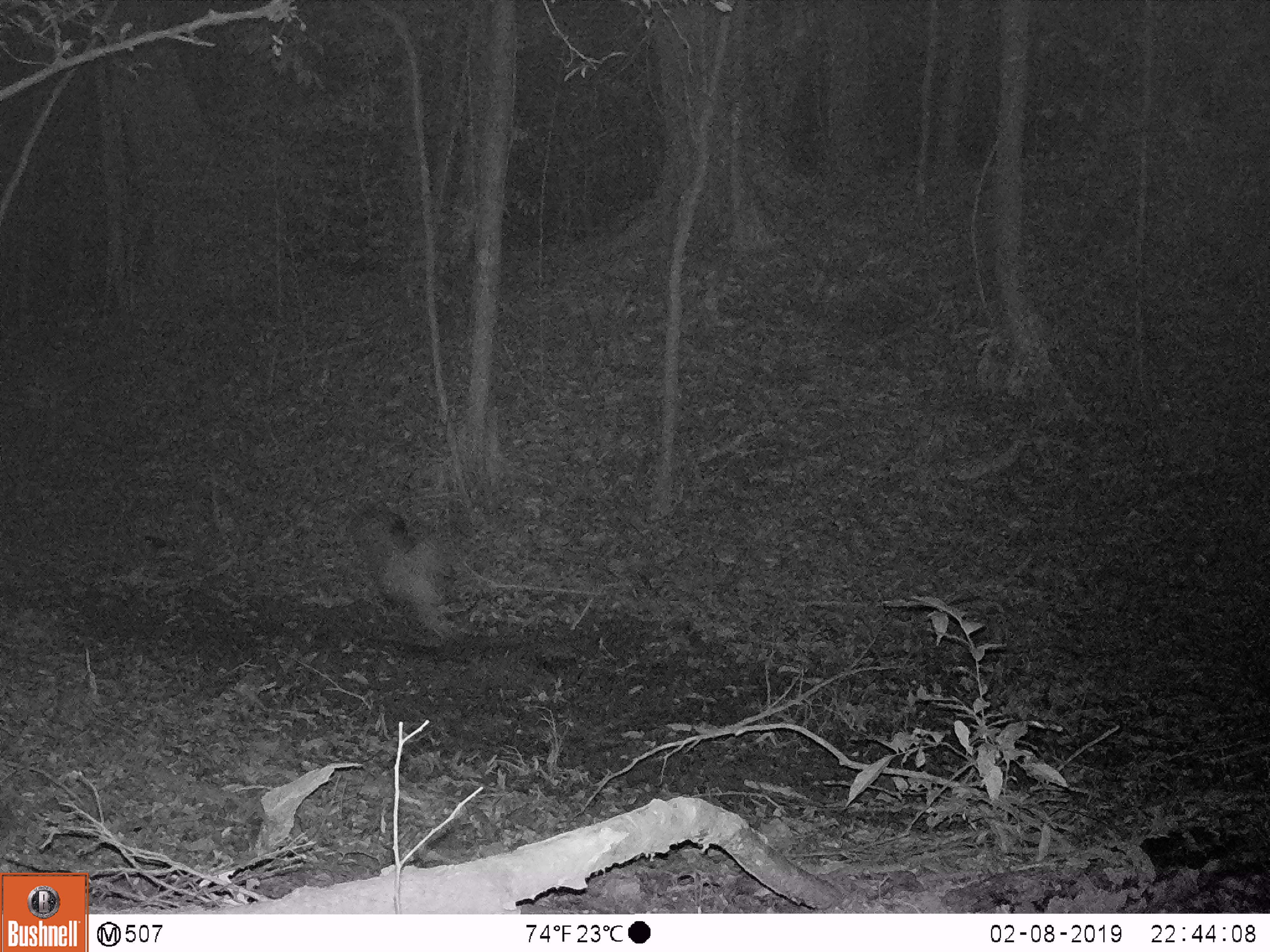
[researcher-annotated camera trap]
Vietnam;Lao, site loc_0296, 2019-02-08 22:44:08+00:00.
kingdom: Animalia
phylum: Chordata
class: Aves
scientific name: Aves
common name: bird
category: unidentified bird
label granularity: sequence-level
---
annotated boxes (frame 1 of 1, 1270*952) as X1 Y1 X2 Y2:
unidentified bird: 349 503 467 646